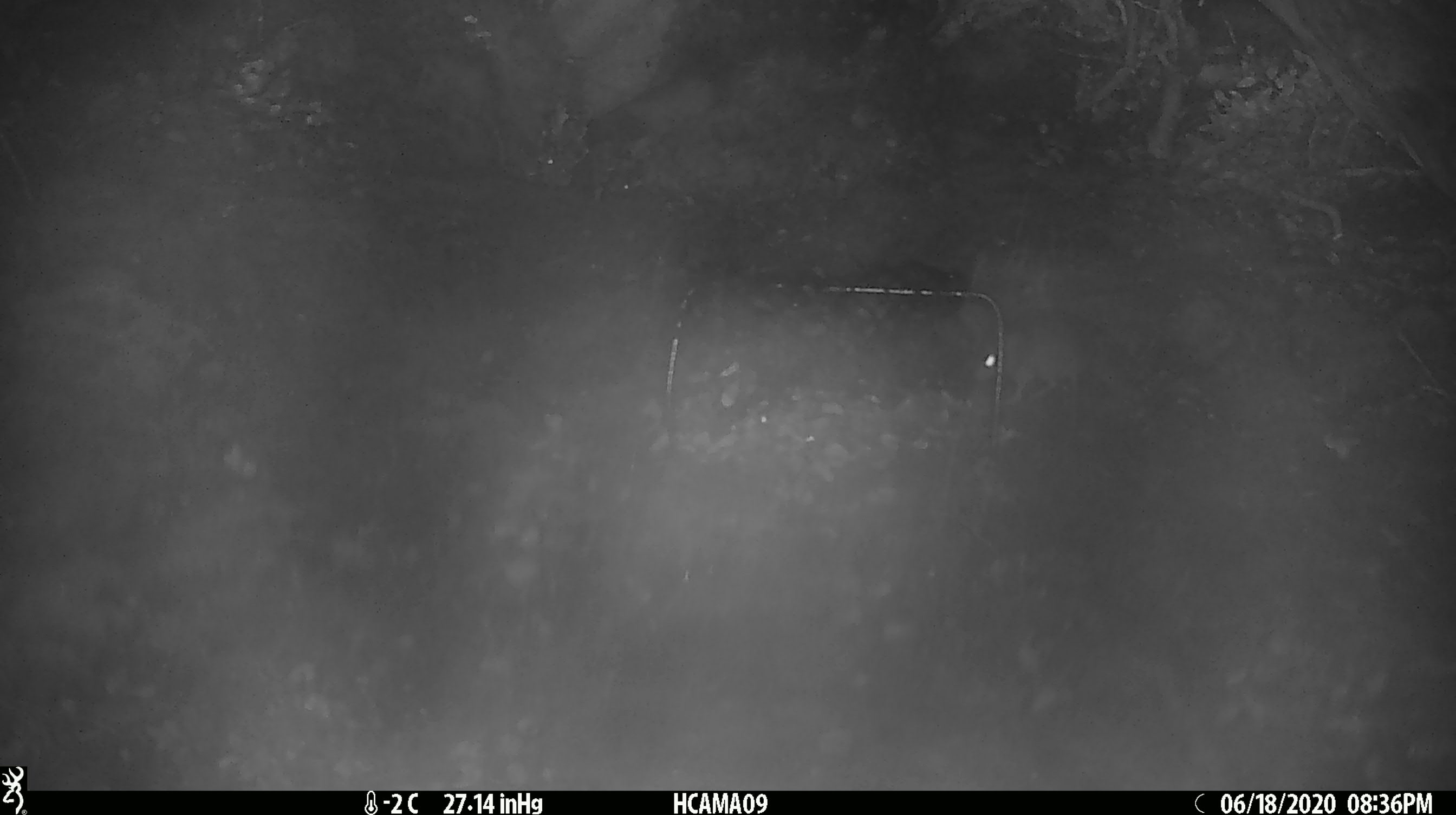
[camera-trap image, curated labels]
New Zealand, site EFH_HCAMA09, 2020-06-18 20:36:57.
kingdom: Animalia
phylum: Chordata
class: Mammalia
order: Rodentia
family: Muridae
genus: Mus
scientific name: Mus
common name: mouse